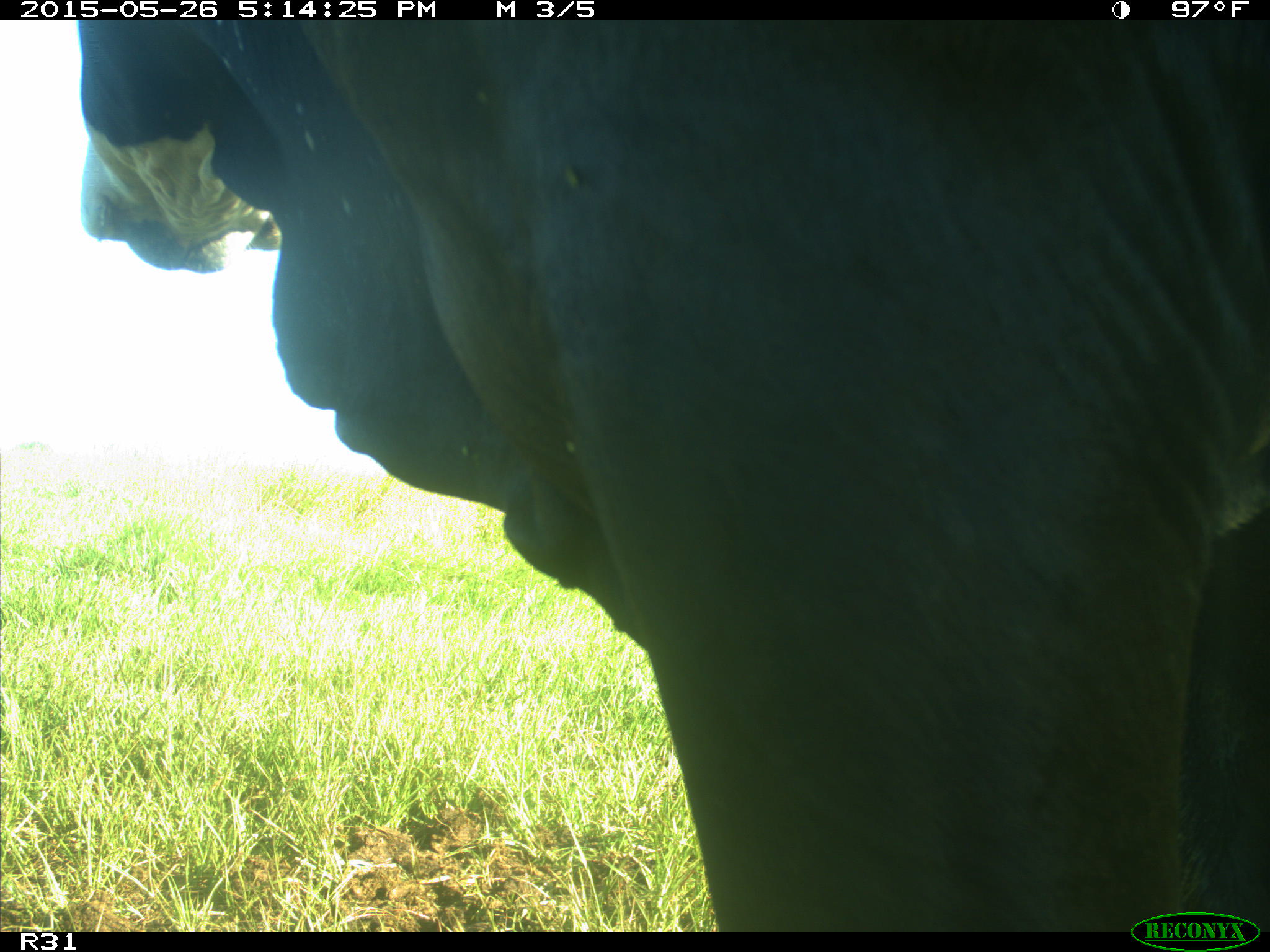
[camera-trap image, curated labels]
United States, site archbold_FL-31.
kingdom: Animalia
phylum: Chordata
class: Mammalia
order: Artiodactyla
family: Bovidae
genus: Bos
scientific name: Bos taurus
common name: domestic cow